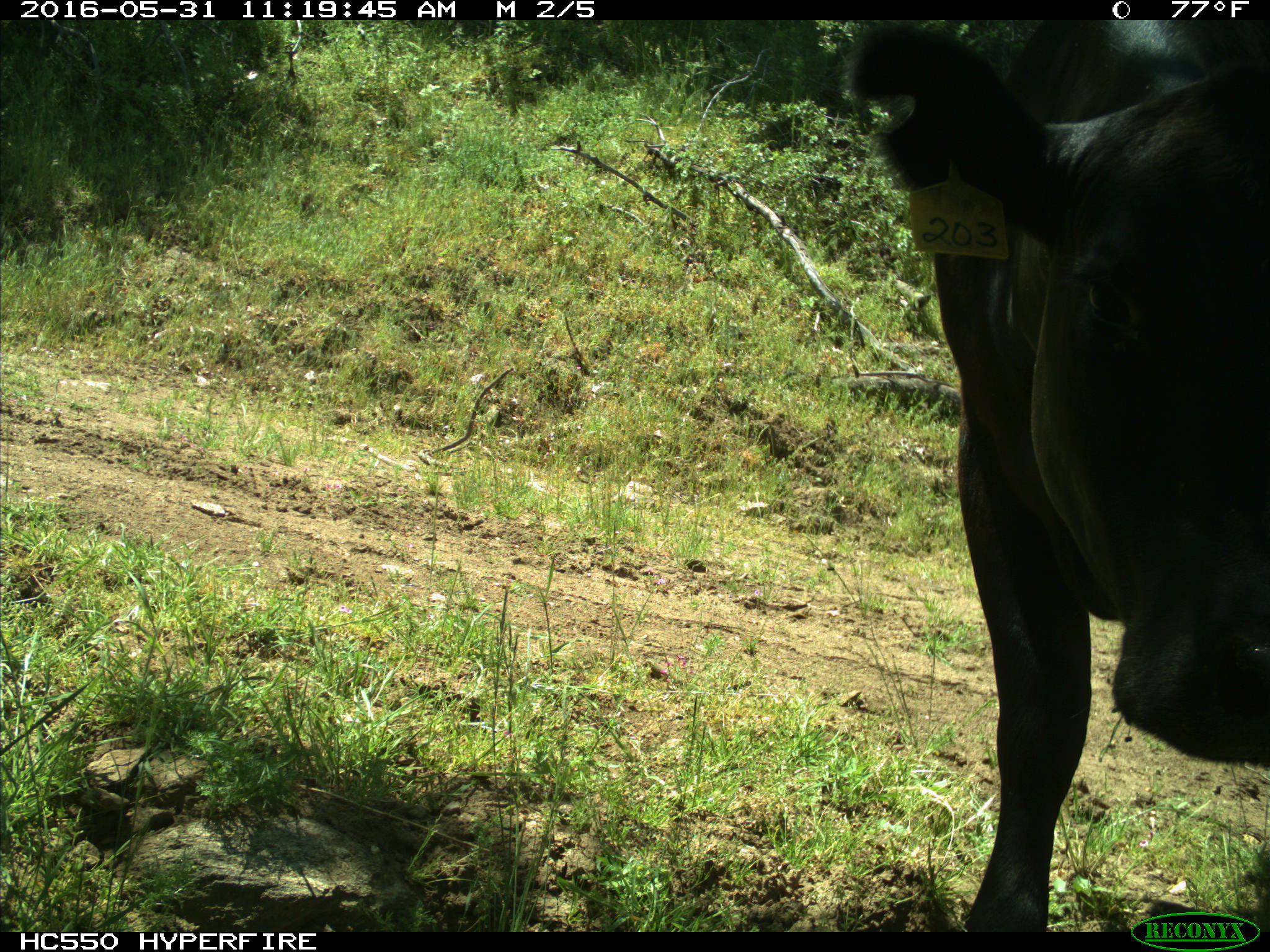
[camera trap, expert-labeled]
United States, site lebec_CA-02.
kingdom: Animalia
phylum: Chordata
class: Mammalia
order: Artiodactyla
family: Bovidae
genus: Bos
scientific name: Bos taurus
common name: domestic cow